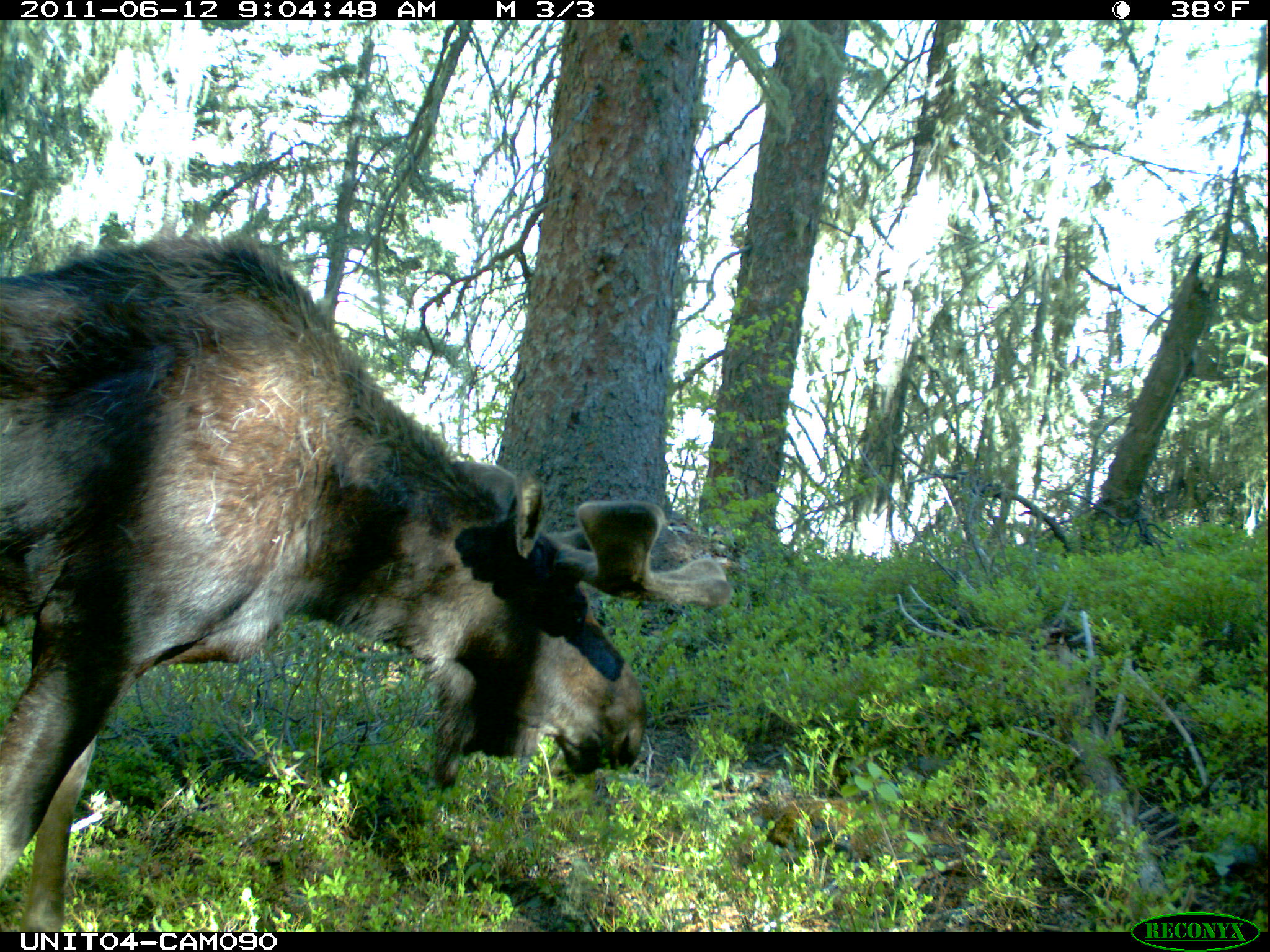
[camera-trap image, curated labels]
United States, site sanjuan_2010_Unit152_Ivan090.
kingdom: Animalia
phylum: Chordata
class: Mammalia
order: Artiodactyla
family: Cervidae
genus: Alces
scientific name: Alces alces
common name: moose